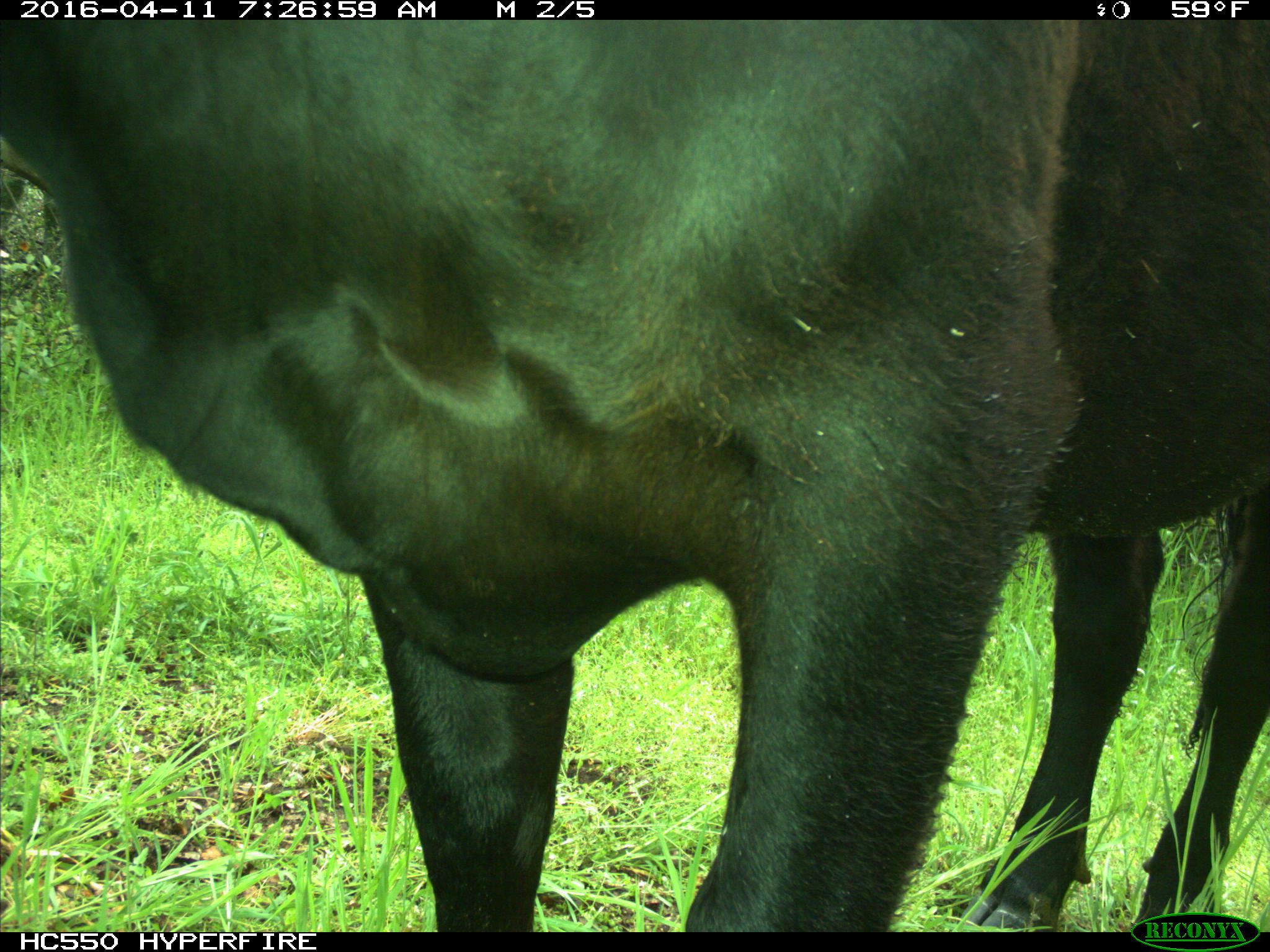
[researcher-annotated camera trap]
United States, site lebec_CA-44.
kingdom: Animalia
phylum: Chordata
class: Mammalia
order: Artiodactyla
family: Bovidae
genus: Bos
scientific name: Bos taurus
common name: domestic cow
Bos taurus (domestic cow).